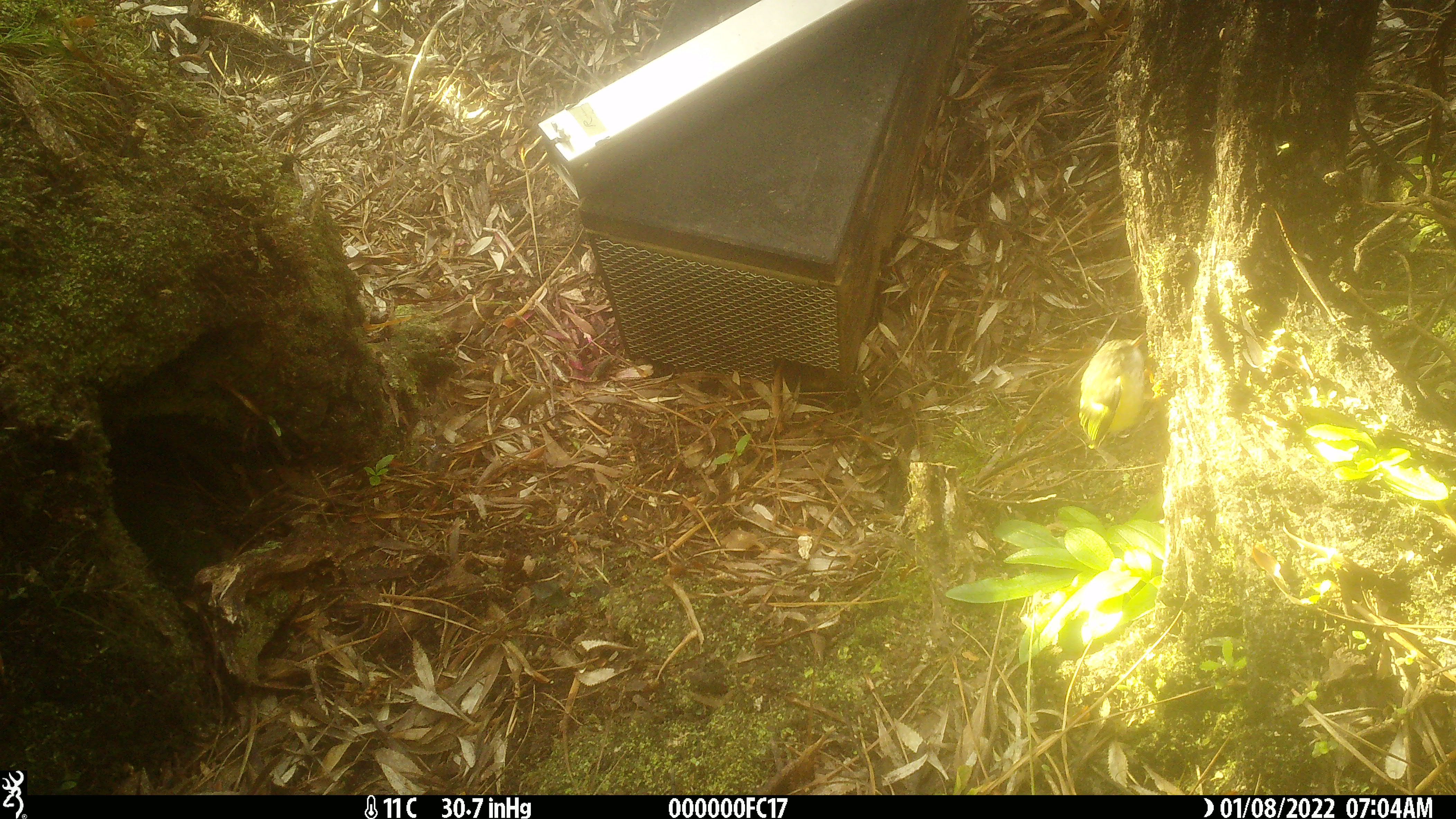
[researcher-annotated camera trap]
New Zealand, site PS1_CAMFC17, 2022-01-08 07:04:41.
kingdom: Animalia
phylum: Chordata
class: Aves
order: Passeriformes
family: Acanthisittidae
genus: Acanthisitta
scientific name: Acanthisitta chloris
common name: rifleman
Rifleman (Acanthisitta chloris).